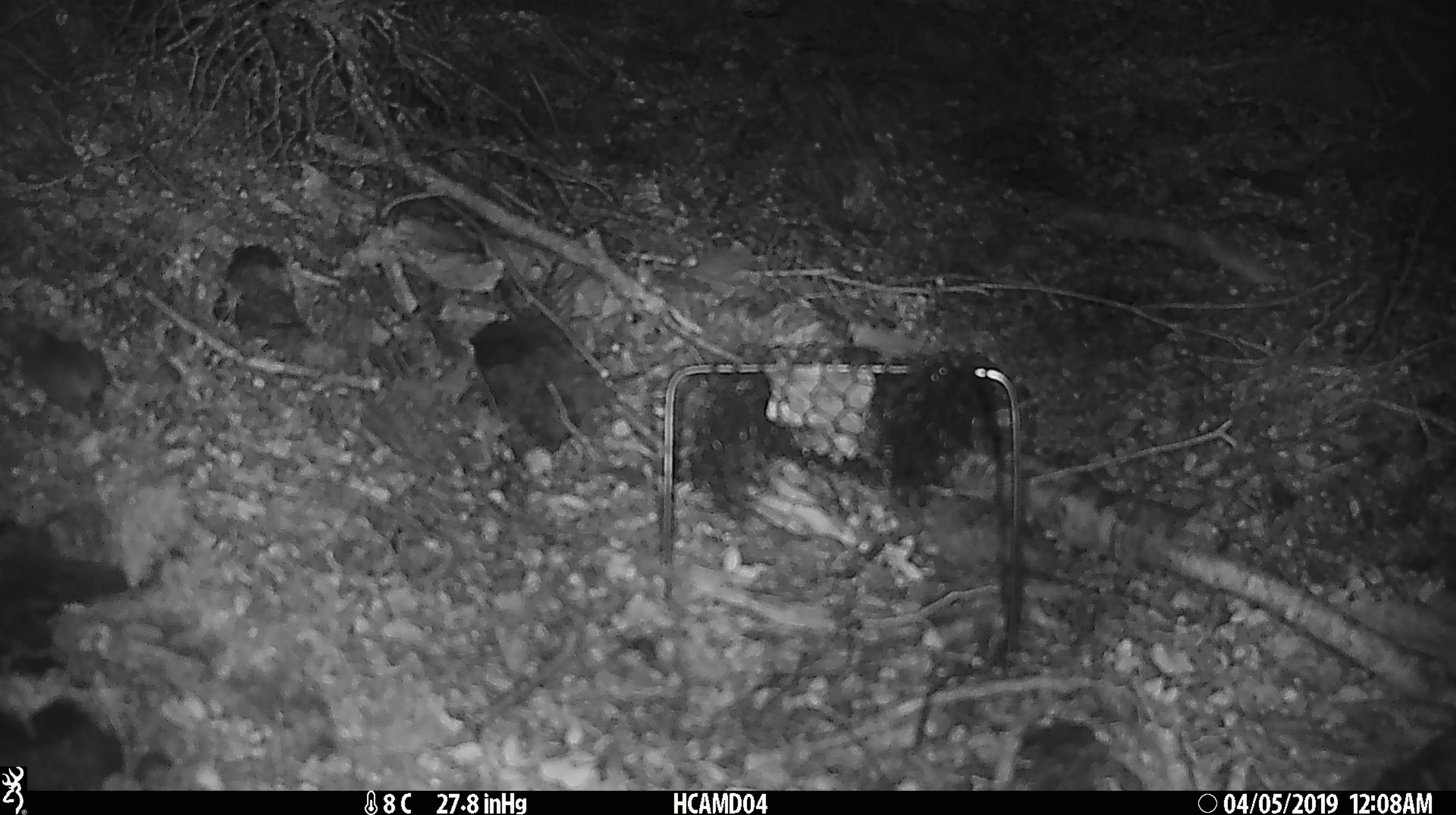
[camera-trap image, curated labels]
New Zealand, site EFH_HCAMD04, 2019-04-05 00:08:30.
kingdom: Animalia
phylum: Chordata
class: Mammalia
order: Rodentia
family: Muridae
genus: Mus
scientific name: Mus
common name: mouse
Mouse (Mus).